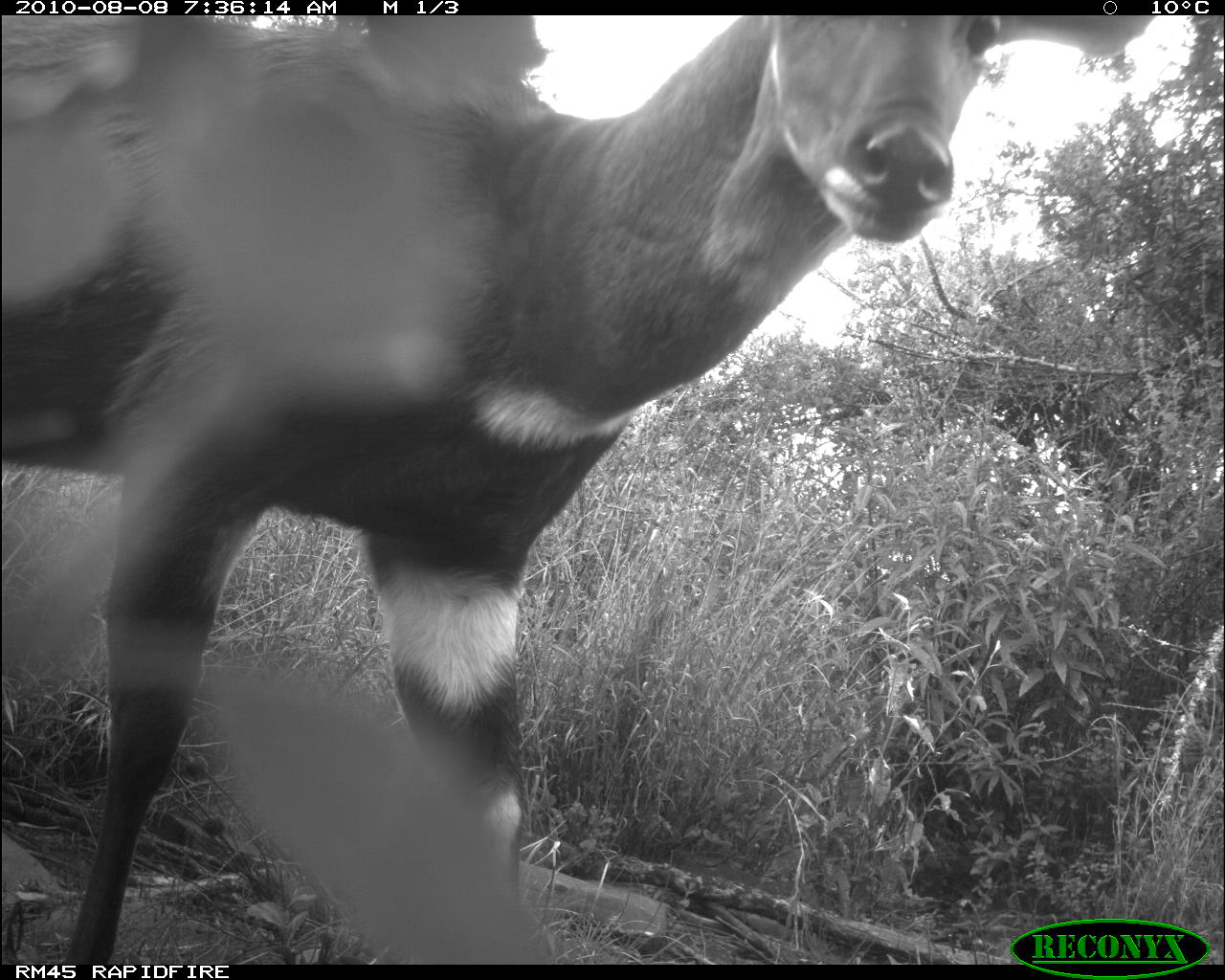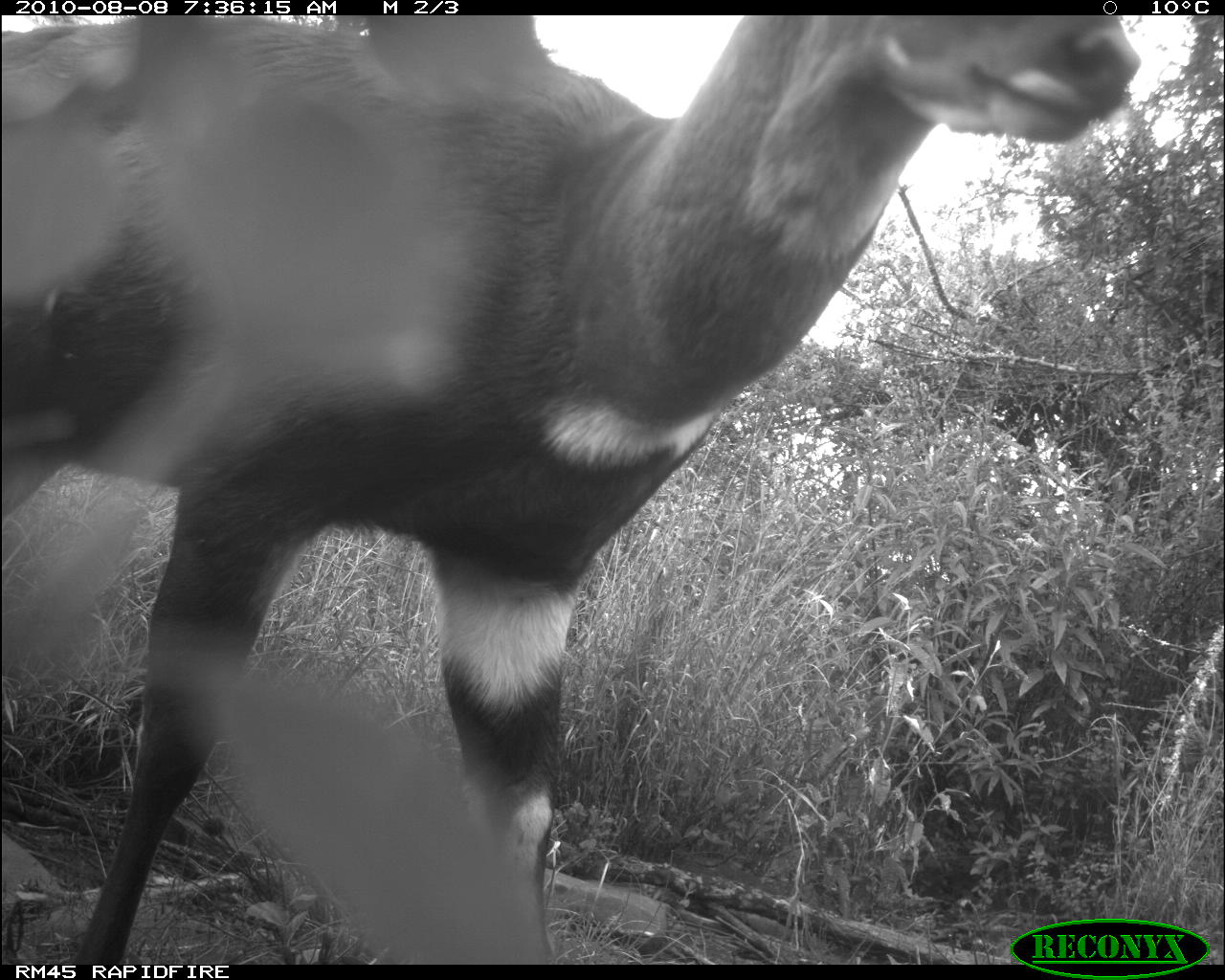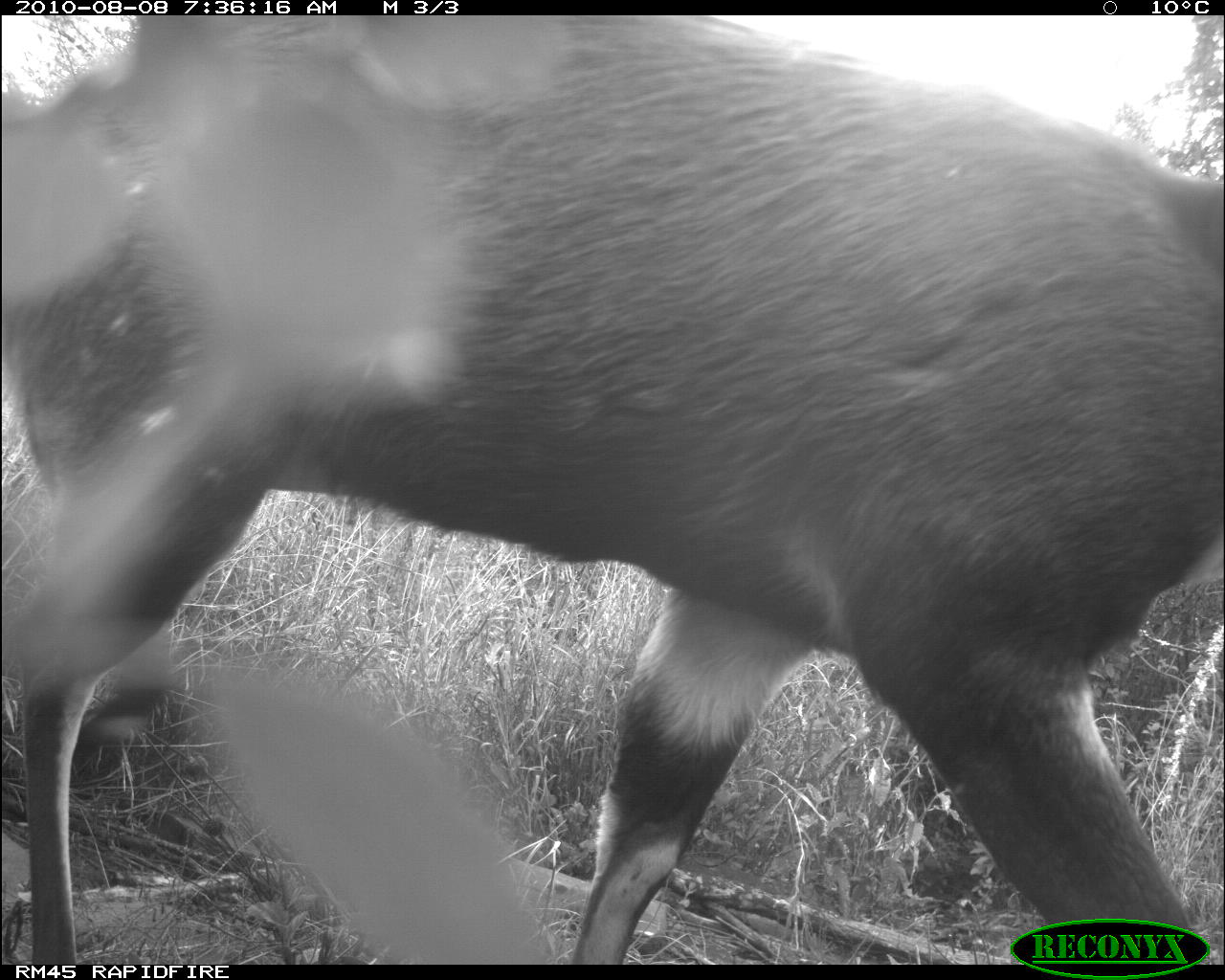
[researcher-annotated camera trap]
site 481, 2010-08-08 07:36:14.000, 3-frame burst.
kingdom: Animalia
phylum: Chordata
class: Mammalia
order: Artiodactyla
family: Bovidae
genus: Tragelaphus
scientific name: Tragelaphus scriptus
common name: bushbuck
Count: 1.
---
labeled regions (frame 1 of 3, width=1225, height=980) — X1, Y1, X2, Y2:
tragelaphus scriptus: 0, 15, 1146, 959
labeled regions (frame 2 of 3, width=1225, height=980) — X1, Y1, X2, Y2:
tragelaphus scriptus: 0, 14, 1140, 957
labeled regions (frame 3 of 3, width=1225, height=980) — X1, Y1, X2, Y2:
tragelaphus scriptus: 0, 15, 1225, 965